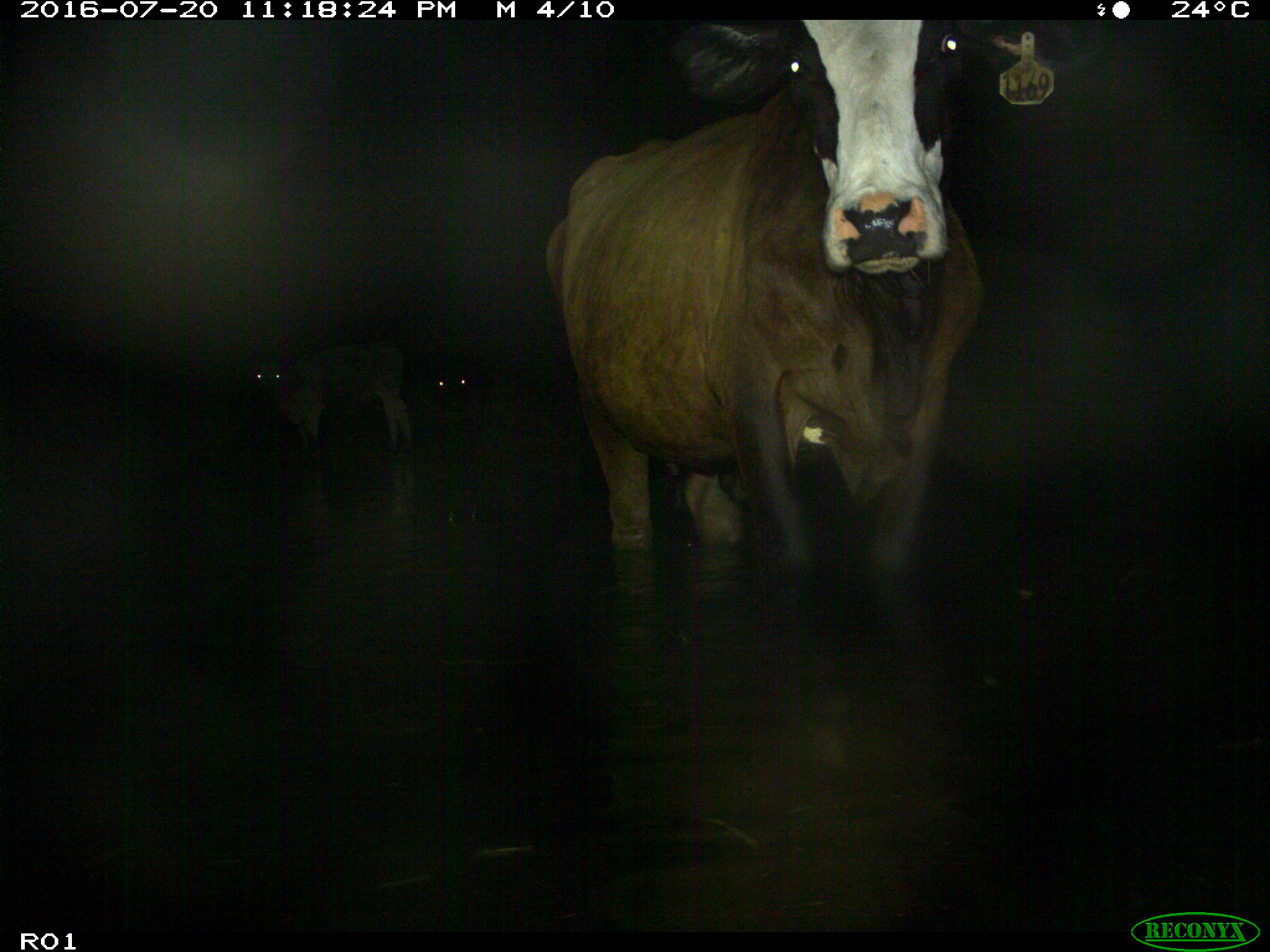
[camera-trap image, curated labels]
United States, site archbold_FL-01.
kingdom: Animalia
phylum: Chordata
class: Mammalia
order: Artiodactyla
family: Bovidae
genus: Bos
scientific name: Bos taurus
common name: domestic cow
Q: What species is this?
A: Bos taurus (domestic cow).